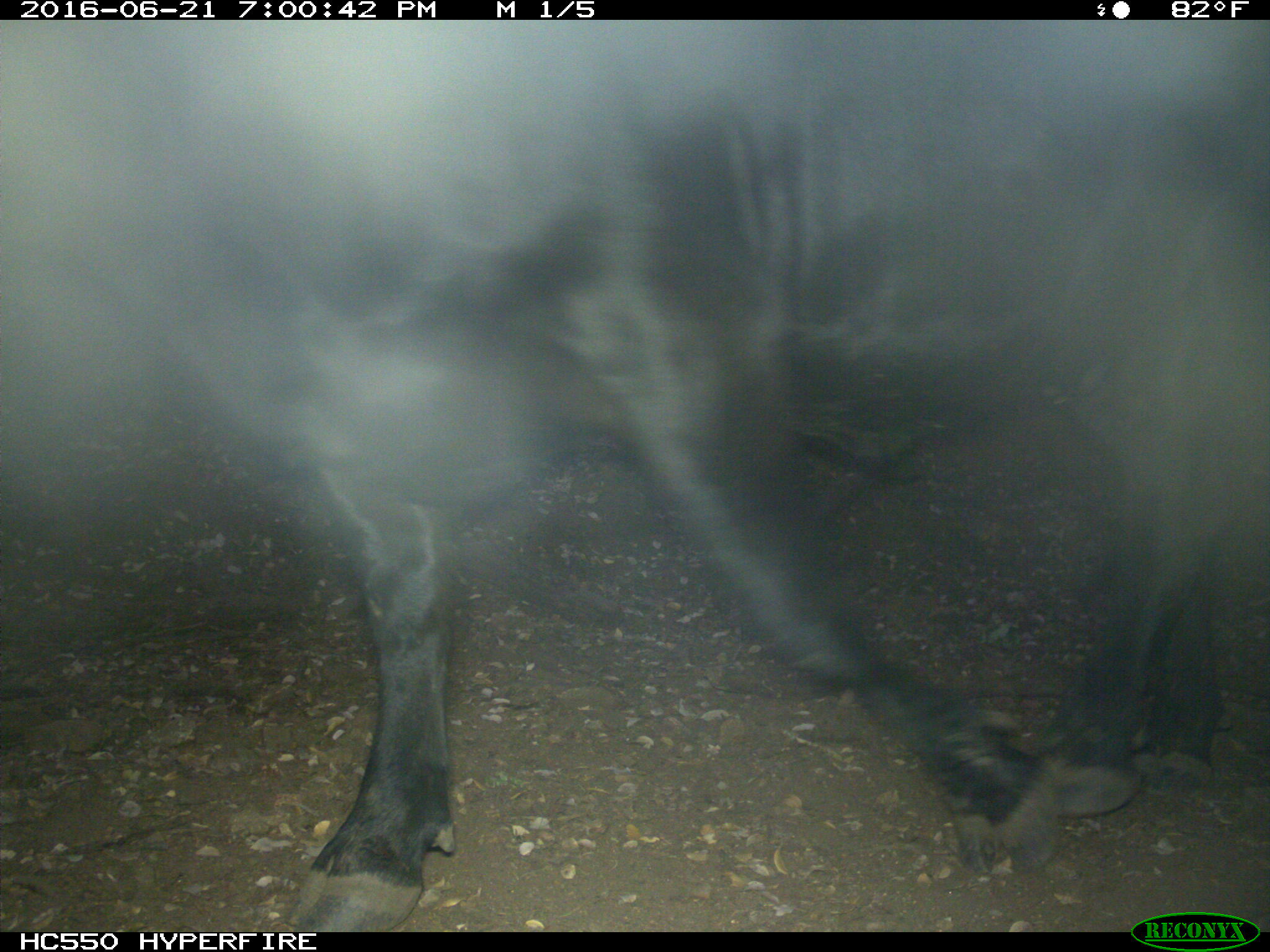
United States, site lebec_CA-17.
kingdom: Animalia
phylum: Chordata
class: Mammalia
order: Artiodactyla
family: Bovidae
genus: Bos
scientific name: Bos taurus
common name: domestic cow